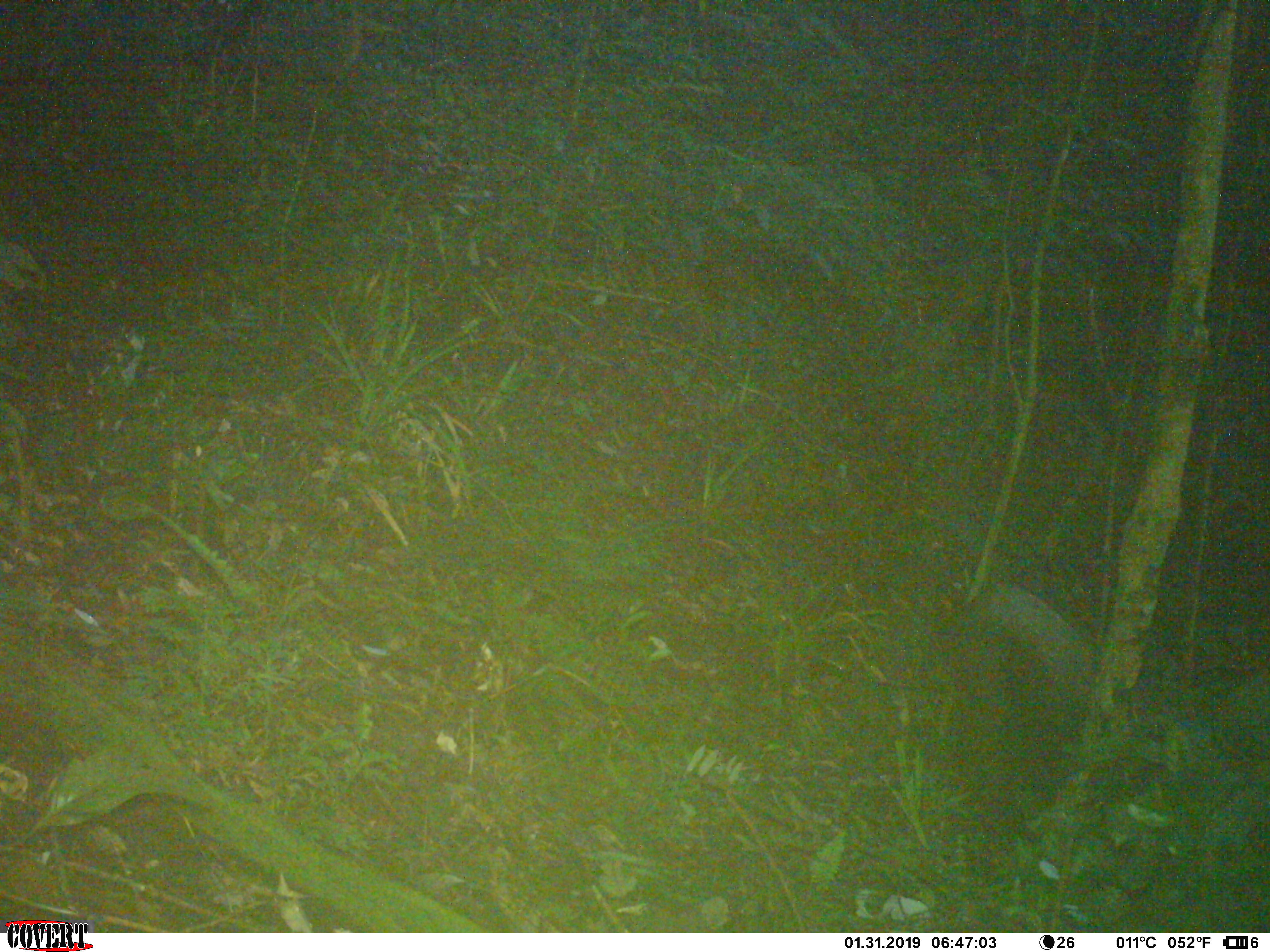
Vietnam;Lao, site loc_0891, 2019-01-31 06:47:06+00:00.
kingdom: Animalia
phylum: Chordata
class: Mammalia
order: Artiodactyla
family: Bovidae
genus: Capricornis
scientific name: Capricornis sumatraensis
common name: chinese serow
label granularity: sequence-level